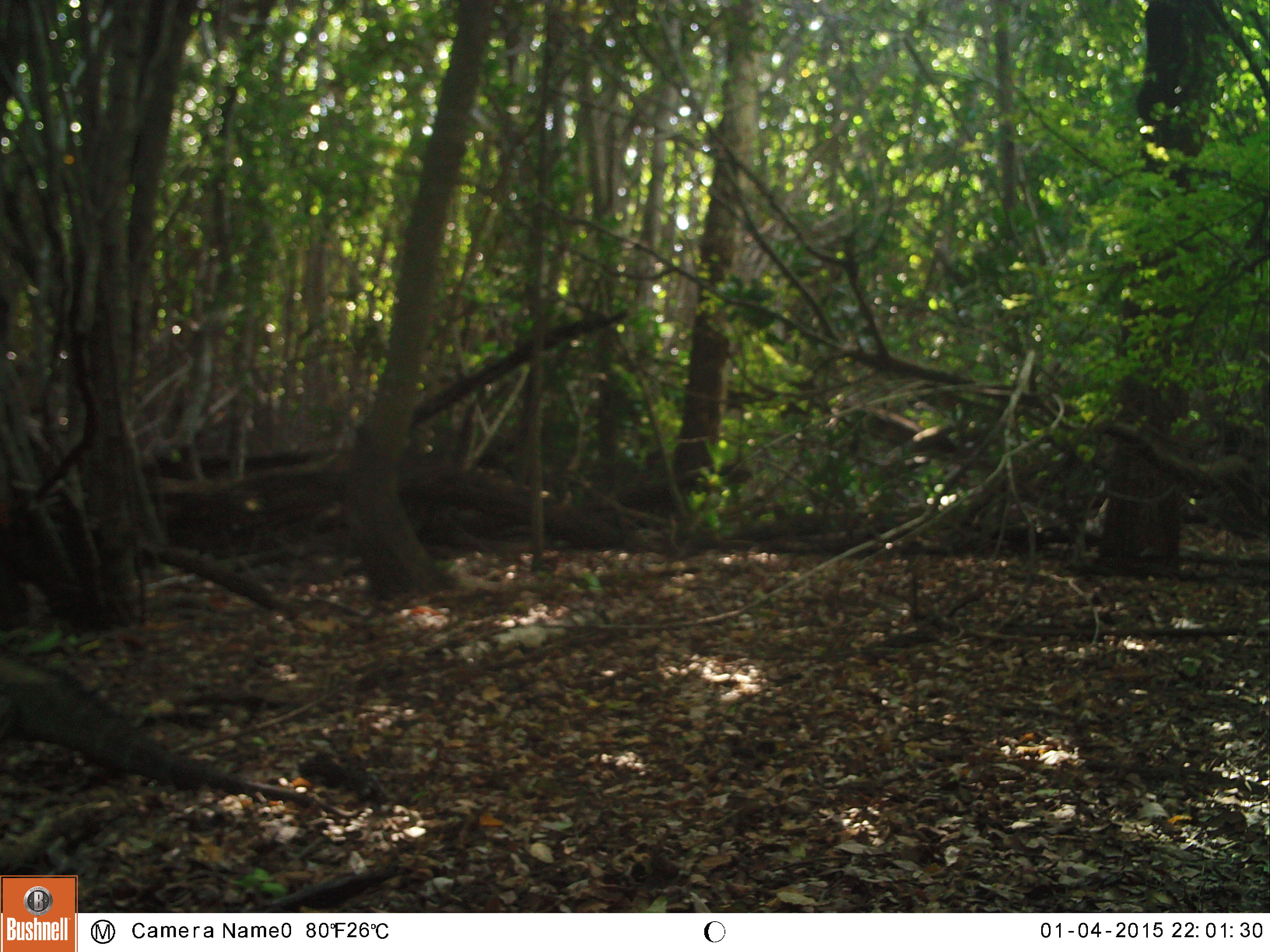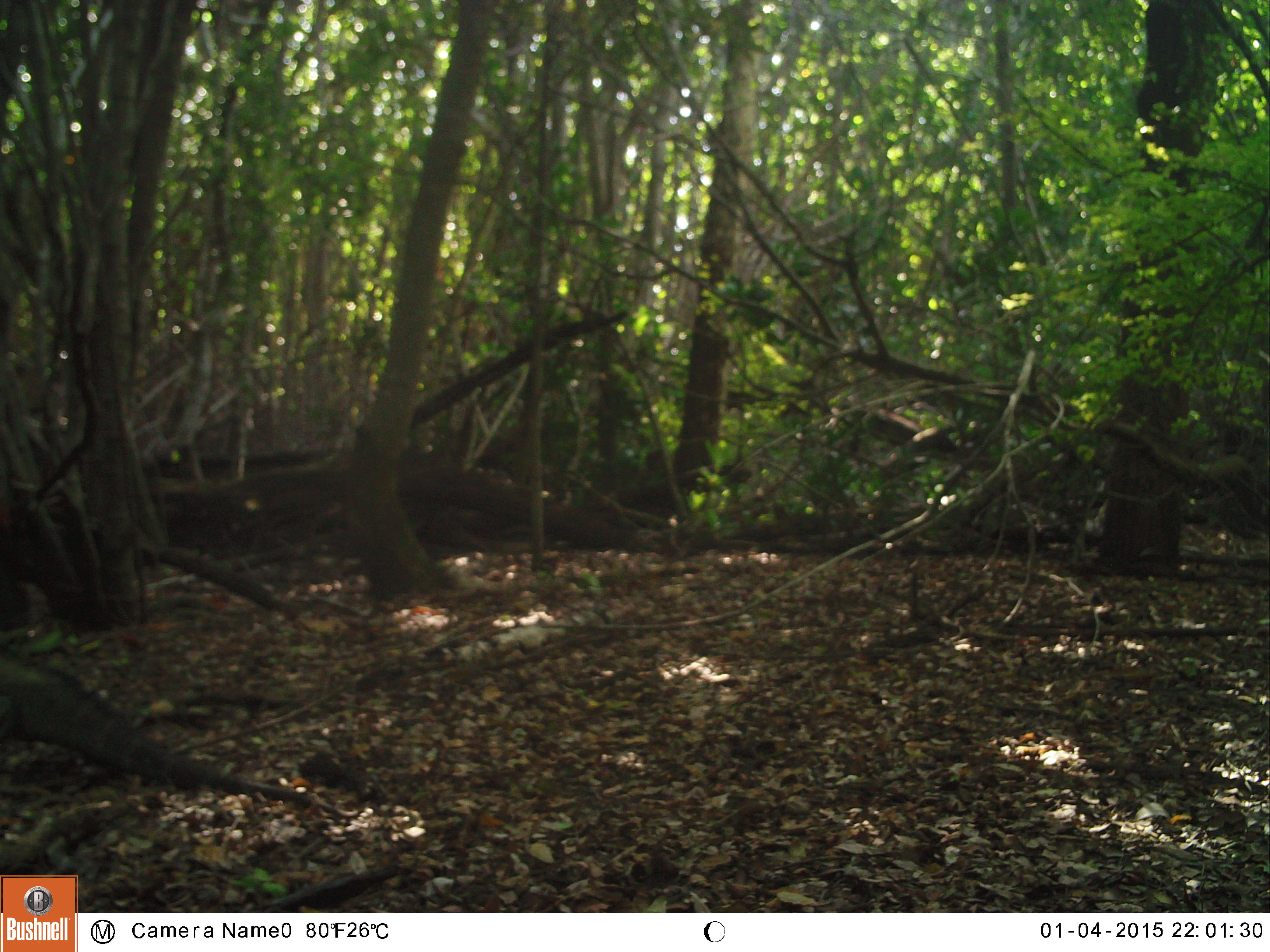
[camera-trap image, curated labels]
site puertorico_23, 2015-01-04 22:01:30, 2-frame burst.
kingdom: Animalia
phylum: Chordata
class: Reptilia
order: Squamata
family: Iguanidae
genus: Iguana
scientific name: Iguana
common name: typical iguanas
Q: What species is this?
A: Iguana (typical iguanas).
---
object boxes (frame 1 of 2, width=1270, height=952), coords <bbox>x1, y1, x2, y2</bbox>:
iguana: <bbox>4, 655, 334, 807</bbox>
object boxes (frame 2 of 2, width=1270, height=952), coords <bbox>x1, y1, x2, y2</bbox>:
iguana: <bbox>0, 642, 328, 814</bbox>